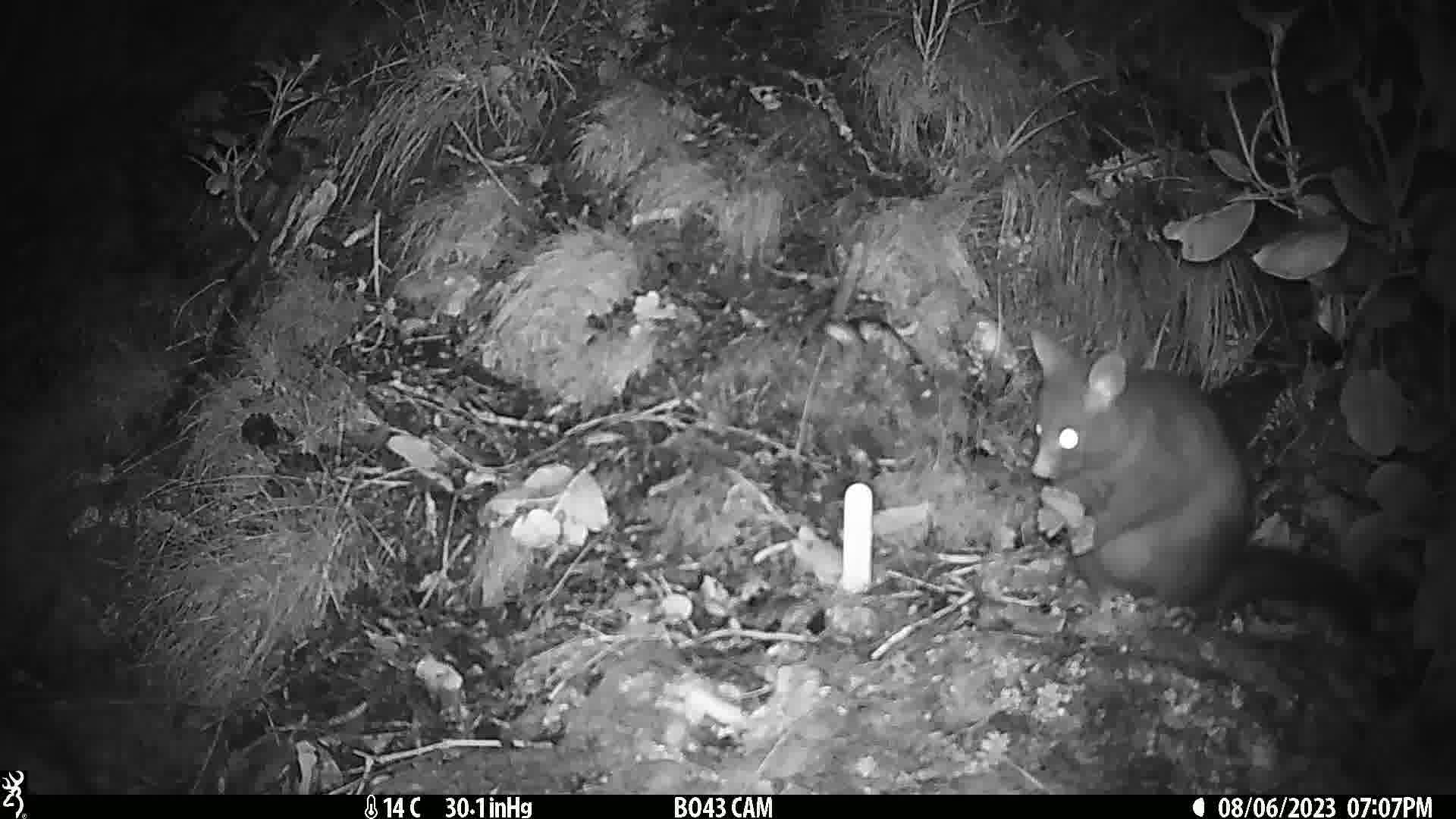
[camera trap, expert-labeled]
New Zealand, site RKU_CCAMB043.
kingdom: Animalia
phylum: Chordata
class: Mammalia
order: Diprotodontia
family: Phalangeridae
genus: Trichosurus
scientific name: Trichosurus vulpecula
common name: common brushtail possum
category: possum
Possum (common brushtail possum) (Trichosurus vulpecula).